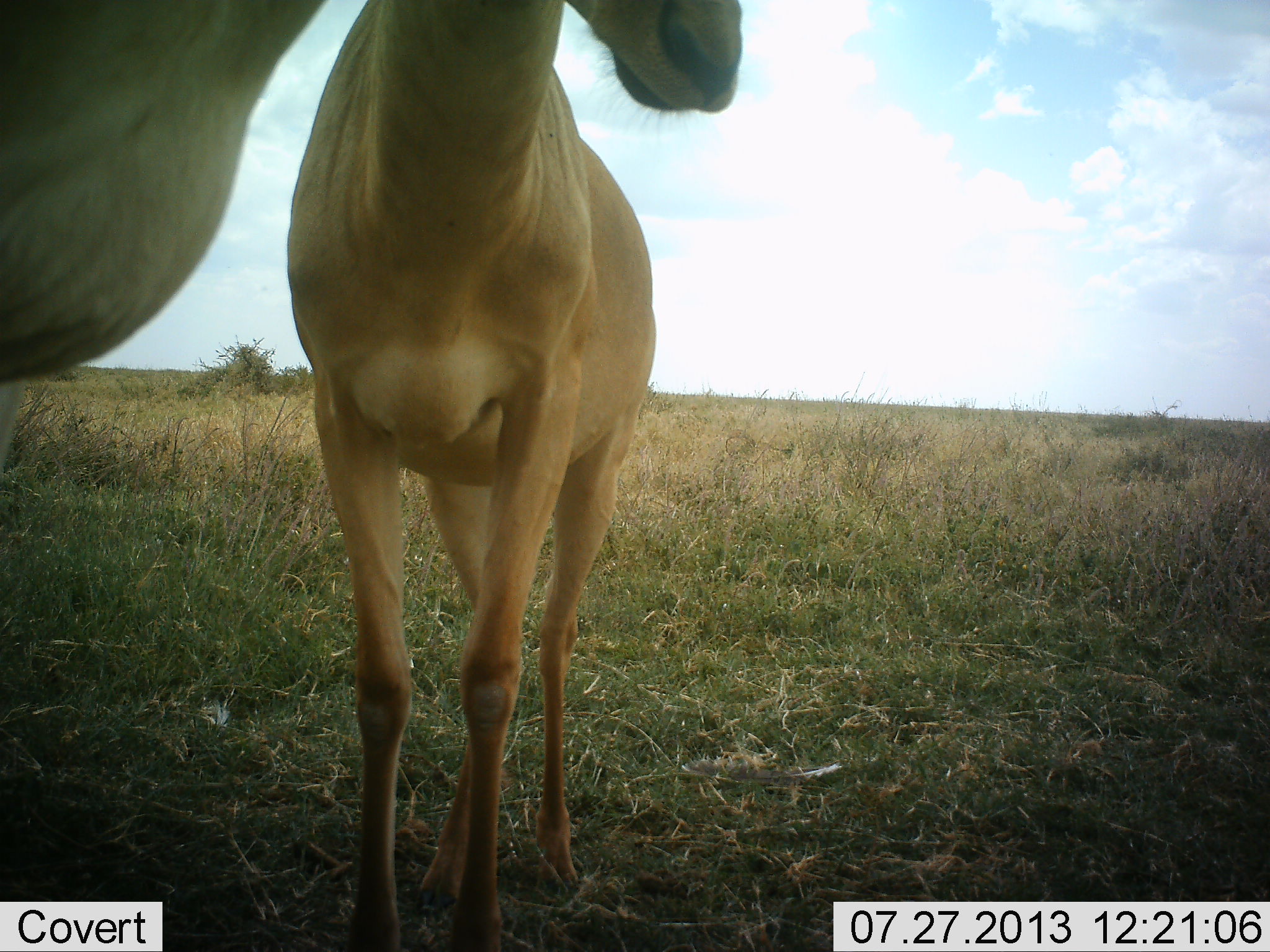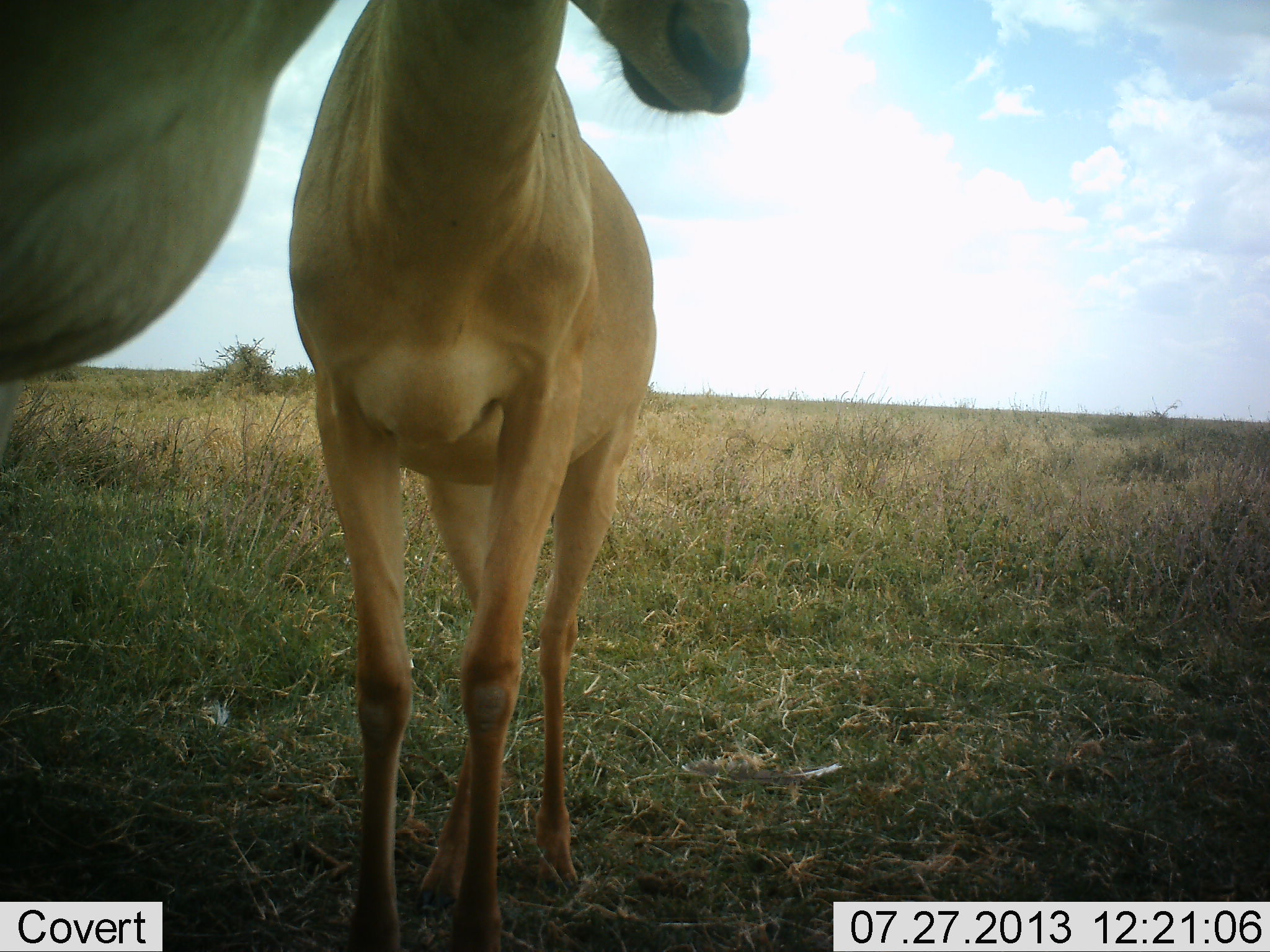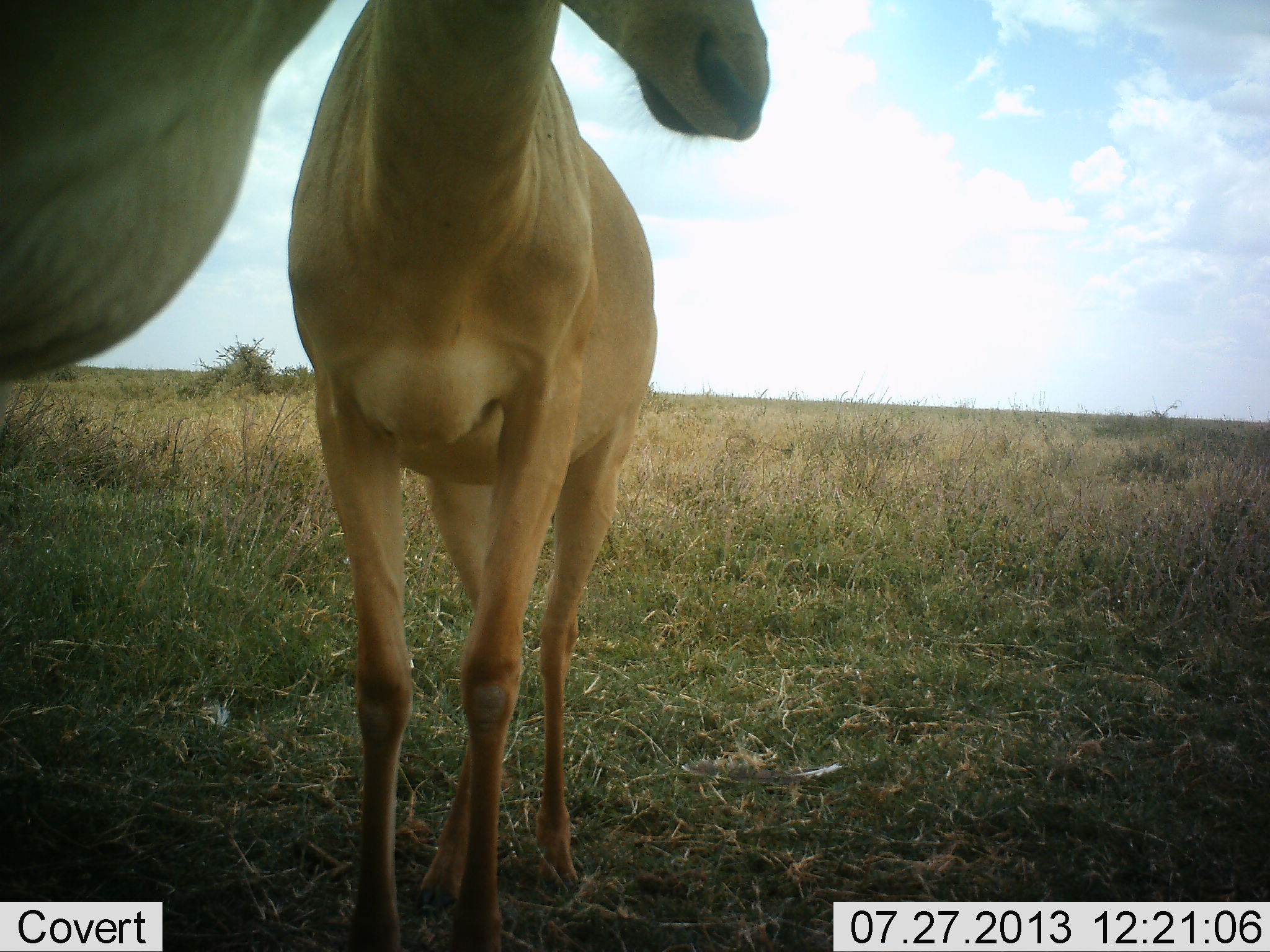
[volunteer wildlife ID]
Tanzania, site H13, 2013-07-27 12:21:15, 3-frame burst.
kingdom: Animalia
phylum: Chordata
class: Mammalia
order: Artiodactyla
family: Bovidae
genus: Alcelaphus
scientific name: Alcelaphus buselaphus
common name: hartebeest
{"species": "hartebeest (Alcelaphus buselaphus)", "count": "2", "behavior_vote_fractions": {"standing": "100%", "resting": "0%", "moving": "0%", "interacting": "20%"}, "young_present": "10%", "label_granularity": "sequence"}